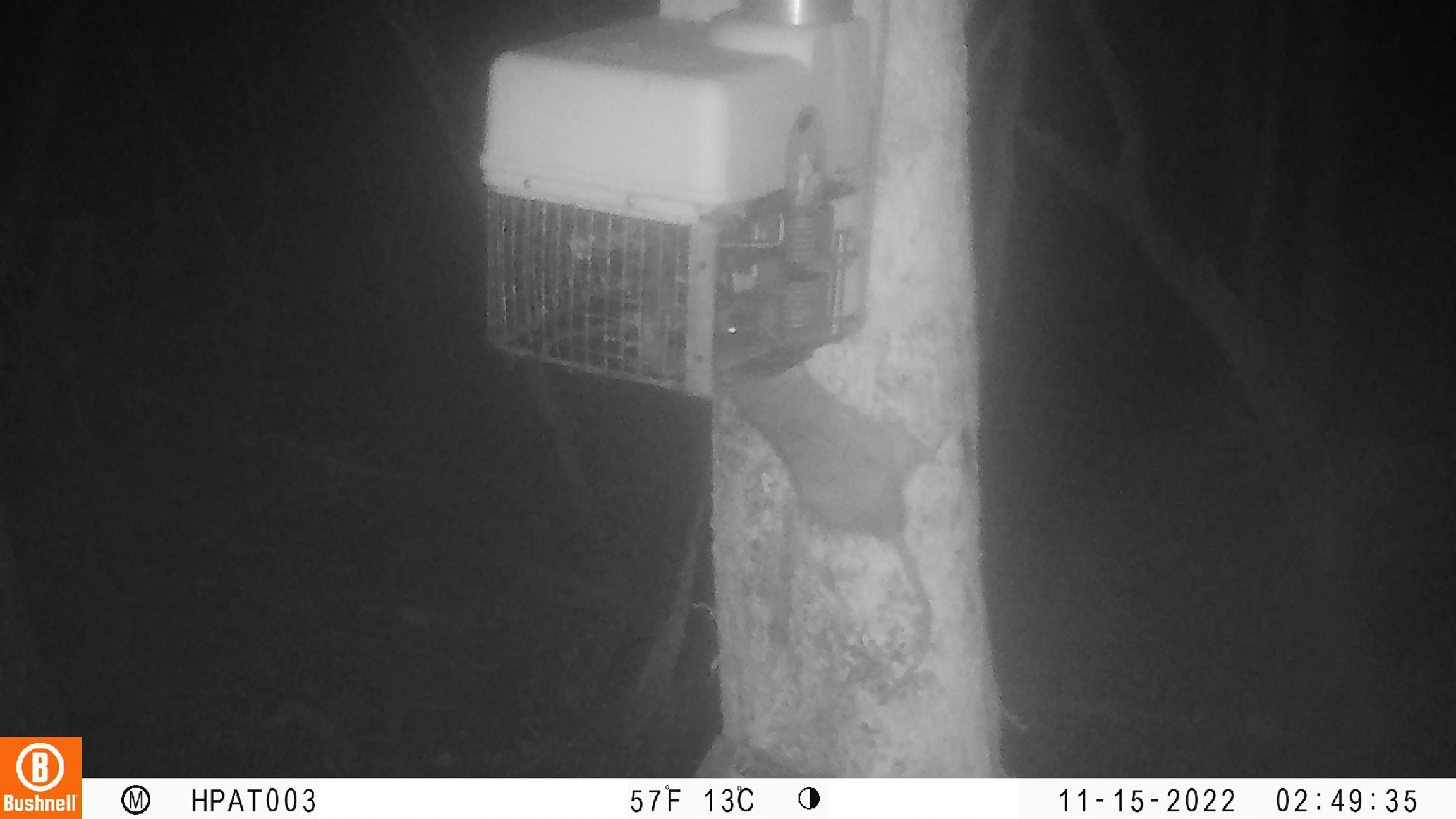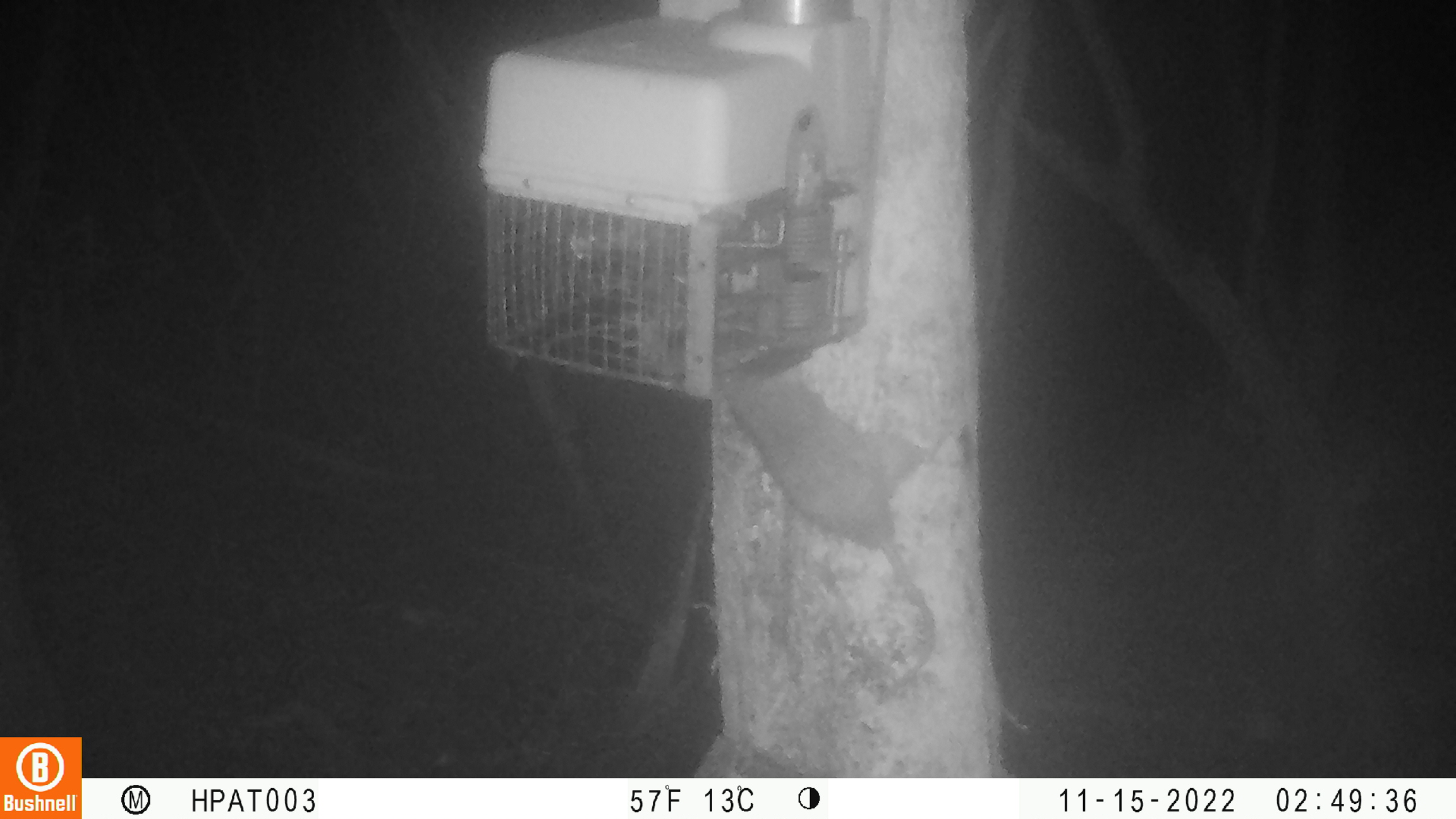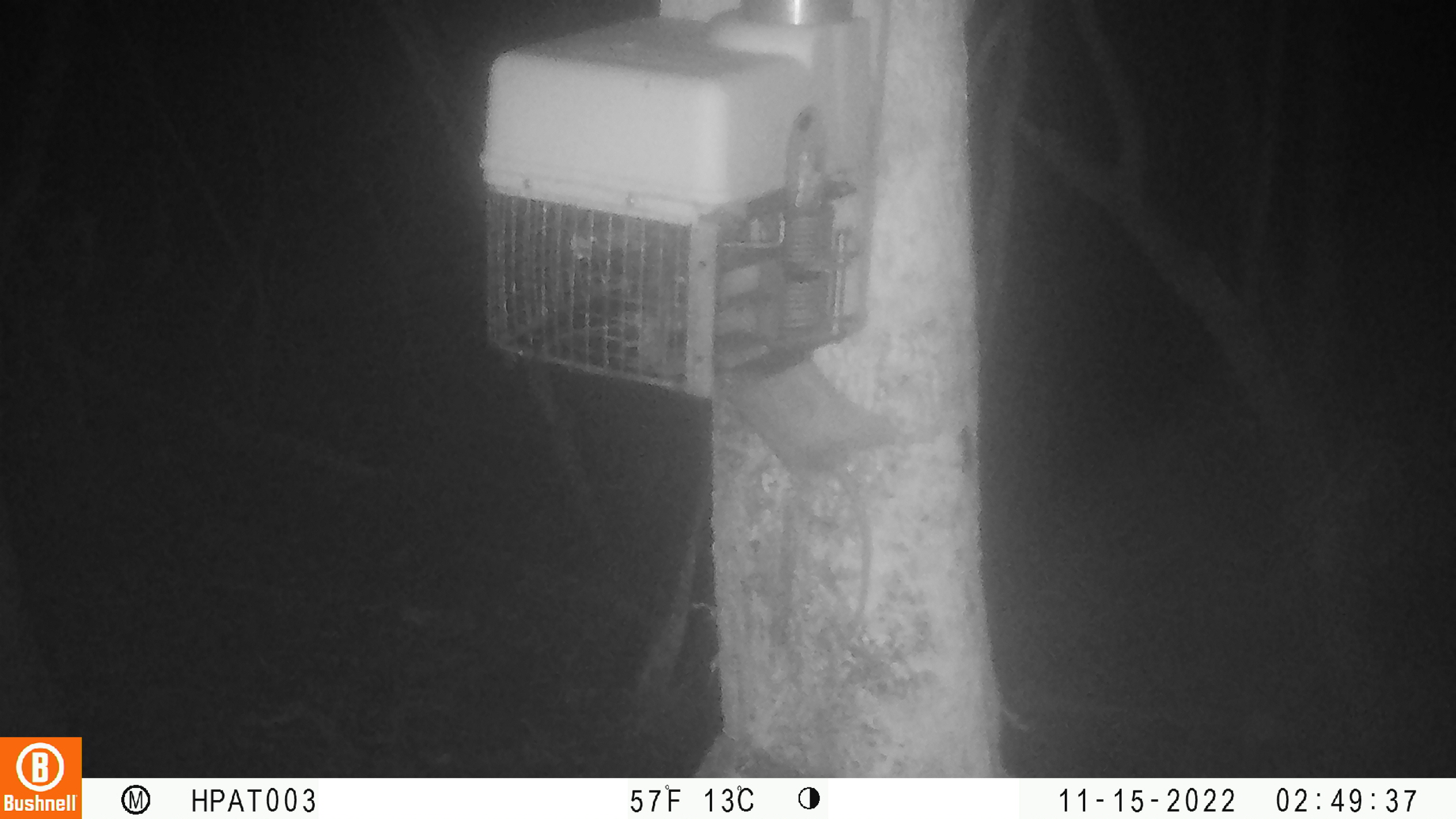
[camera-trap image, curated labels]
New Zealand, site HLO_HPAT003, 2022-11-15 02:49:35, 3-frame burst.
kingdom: Animalia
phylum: Chordata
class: Mammalia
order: Rodentia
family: Muridae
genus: Rattus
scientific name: Rattus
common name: rat